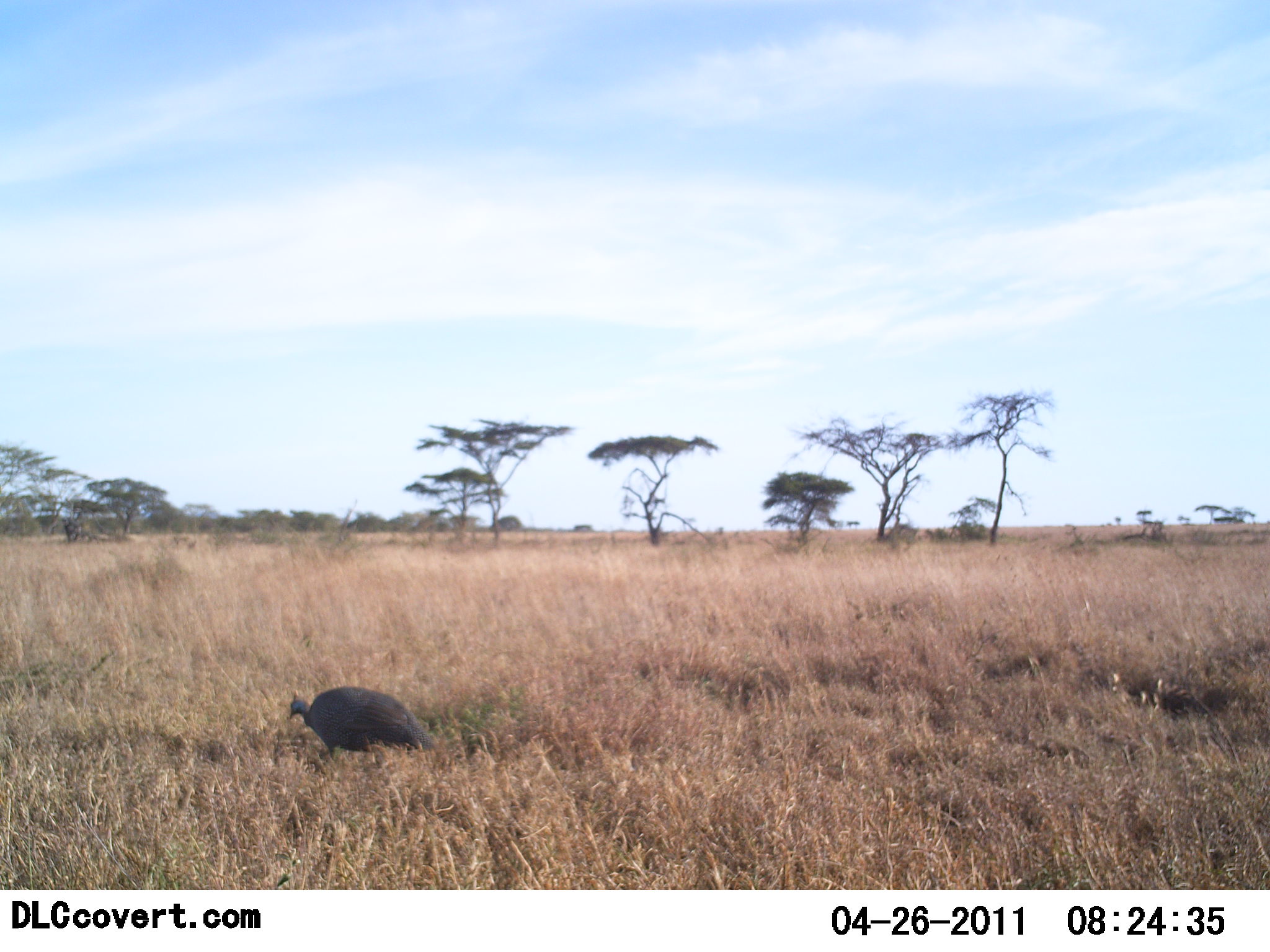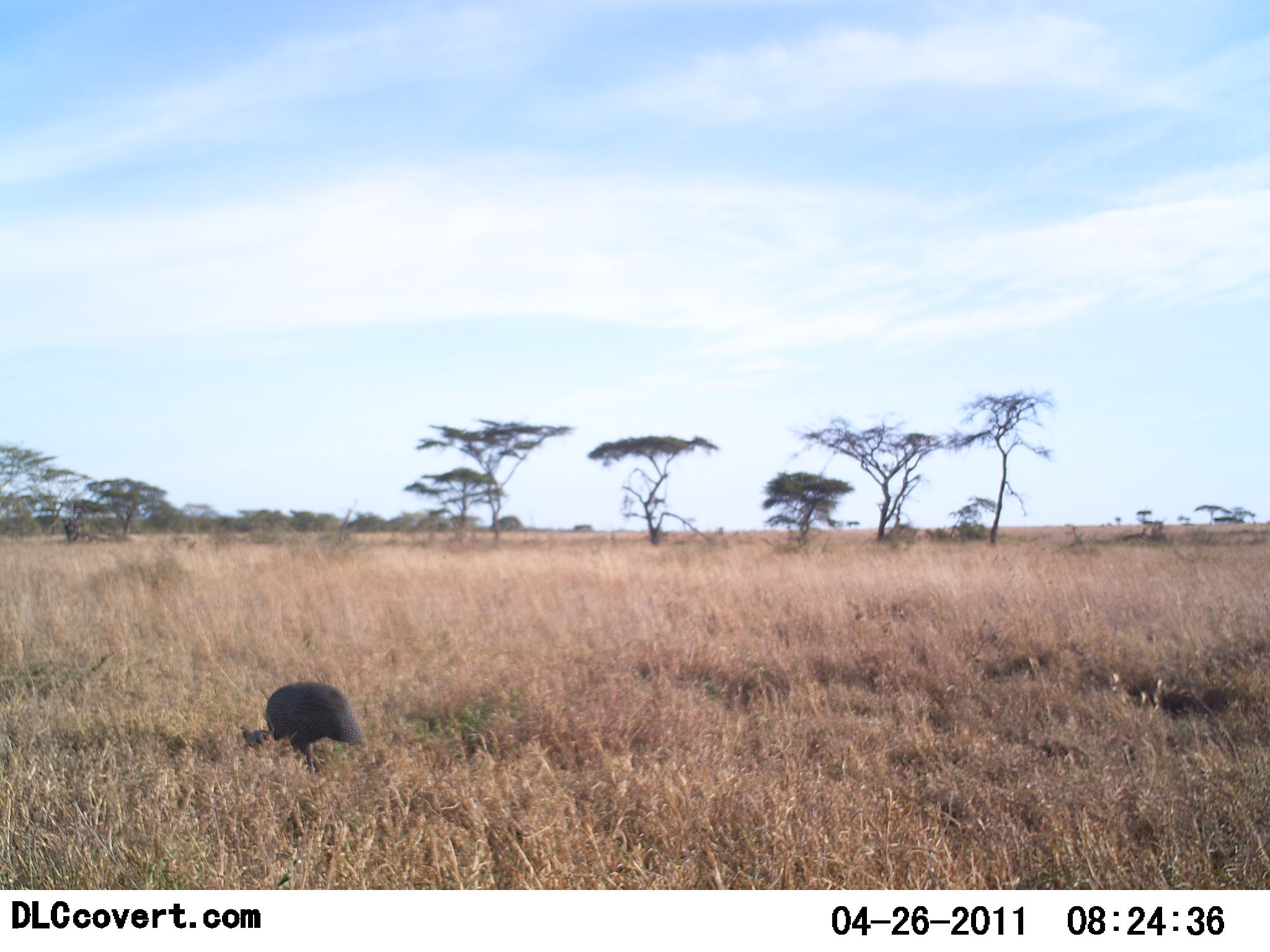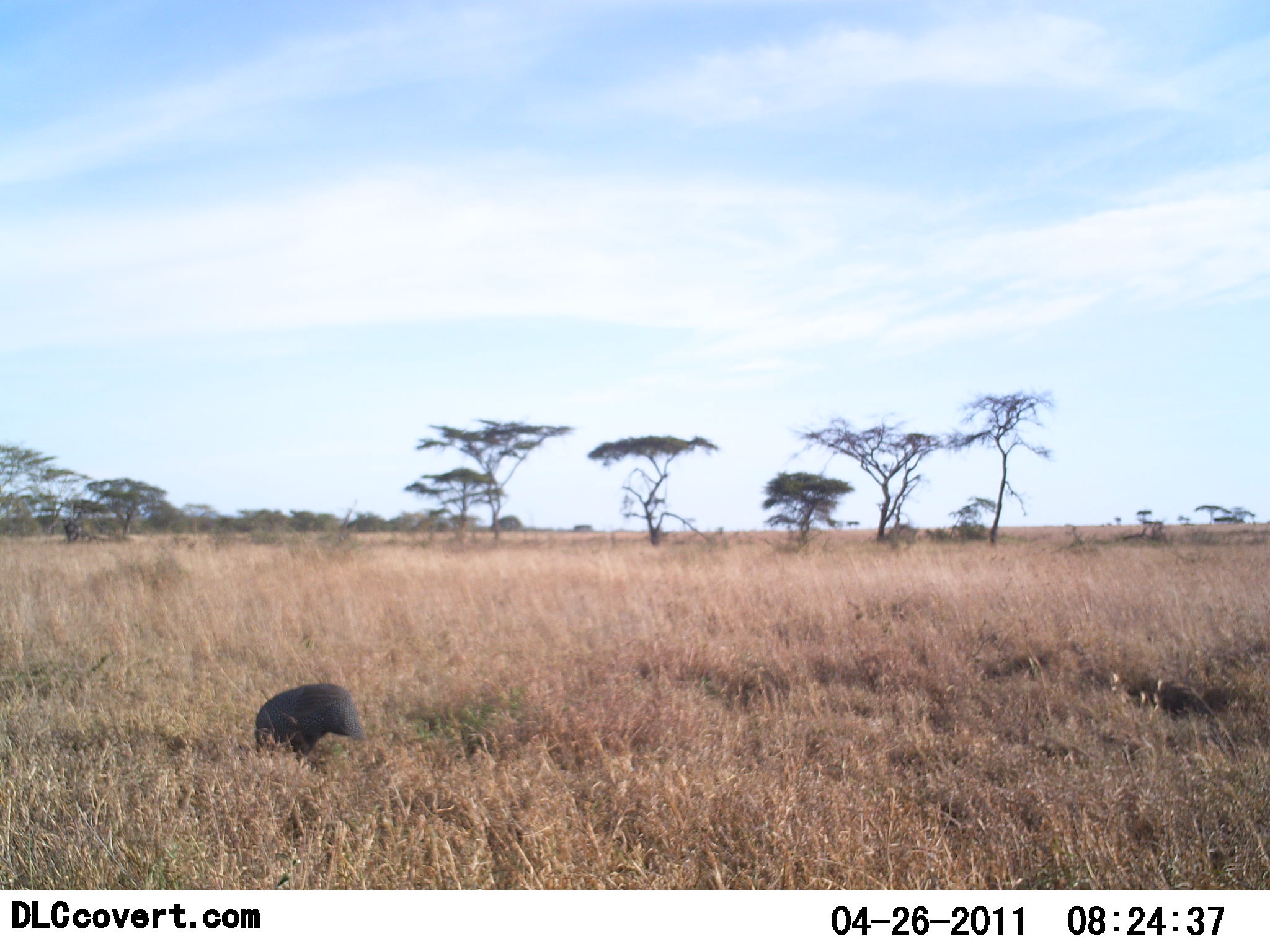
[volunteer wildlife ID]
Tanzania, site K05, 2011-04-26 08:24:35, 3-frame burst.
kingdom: Animalia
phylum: Chordata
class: Aves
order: Galliformes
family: Numididae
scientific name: Numididae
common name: guinea fowl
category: guineafowl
Guineafowl (guinea fowl) (Numididae), count 1. Behavior (volunteer vote fractions): standing 0%, resting 0%, moving 55%, interacting 0%. Young present (vote fraction): 0%. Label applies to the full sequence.